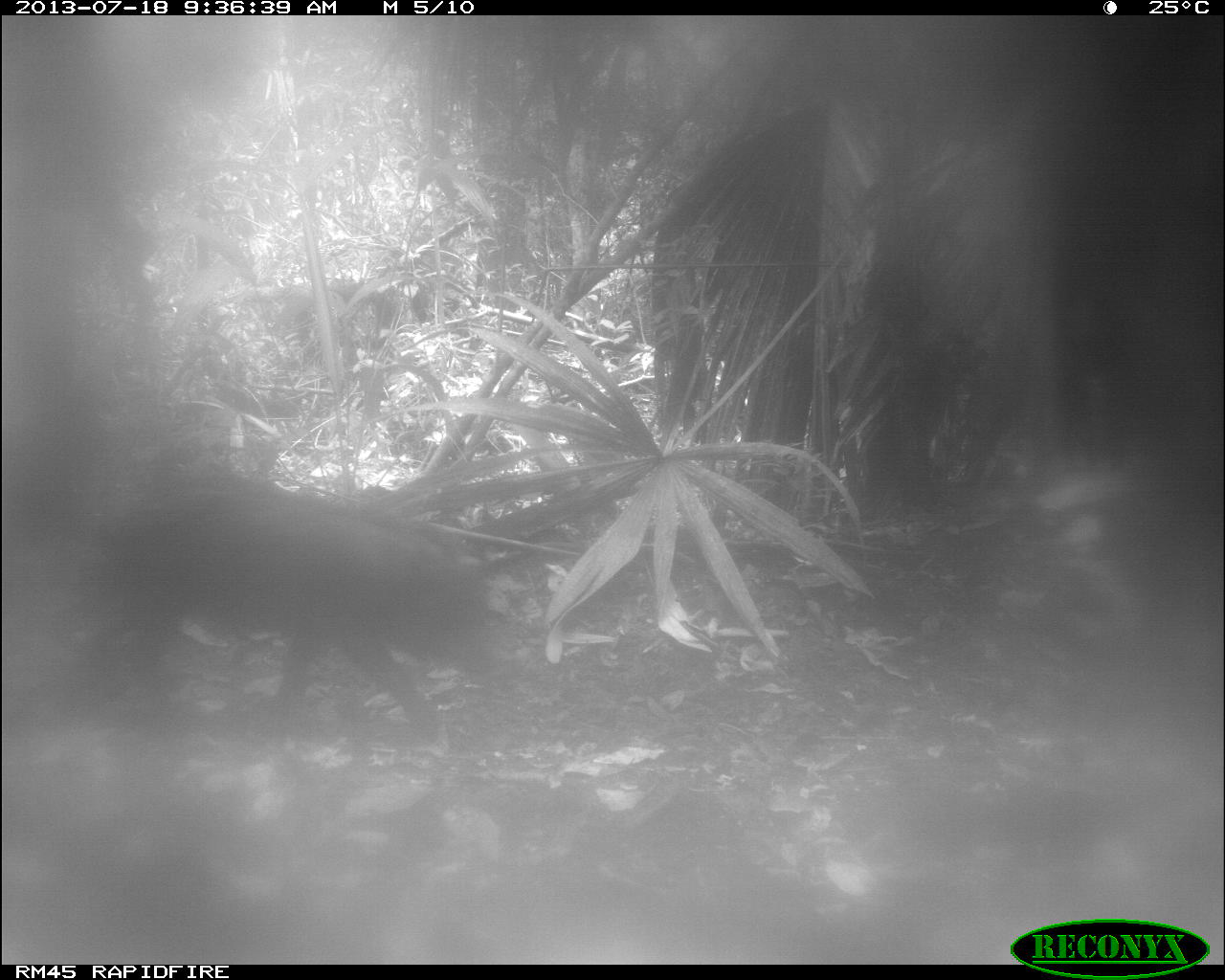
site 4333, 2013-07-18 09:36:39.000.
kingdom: Animalia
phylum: Chordata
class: Mammalia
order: Artiodactyla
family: Tayassuidae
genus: Tayassu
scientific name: Tayassu pecari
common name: white-lipped peccary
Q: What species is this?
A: Tayassu pecari (white-lipped peccary).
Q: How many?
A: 2.